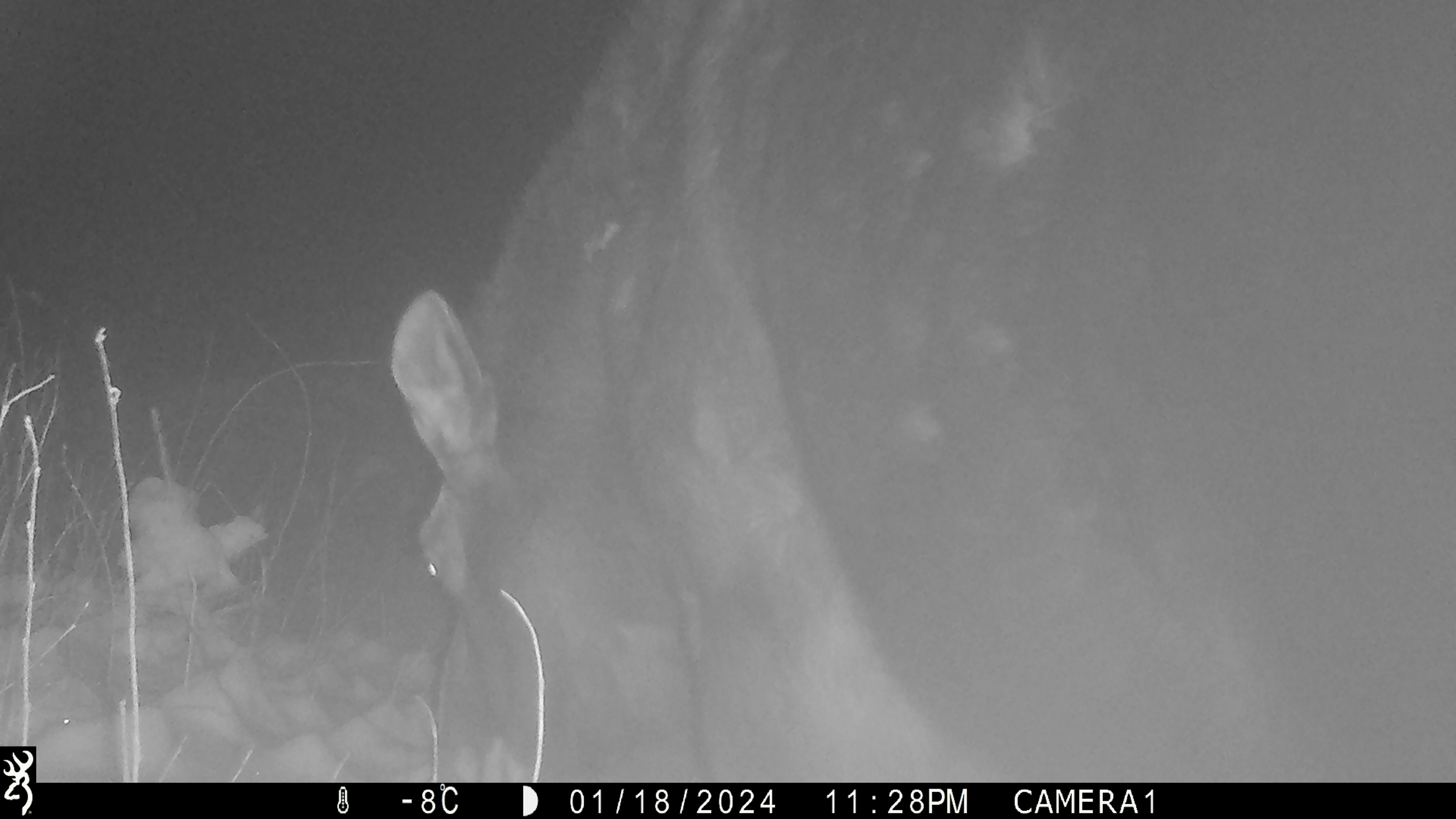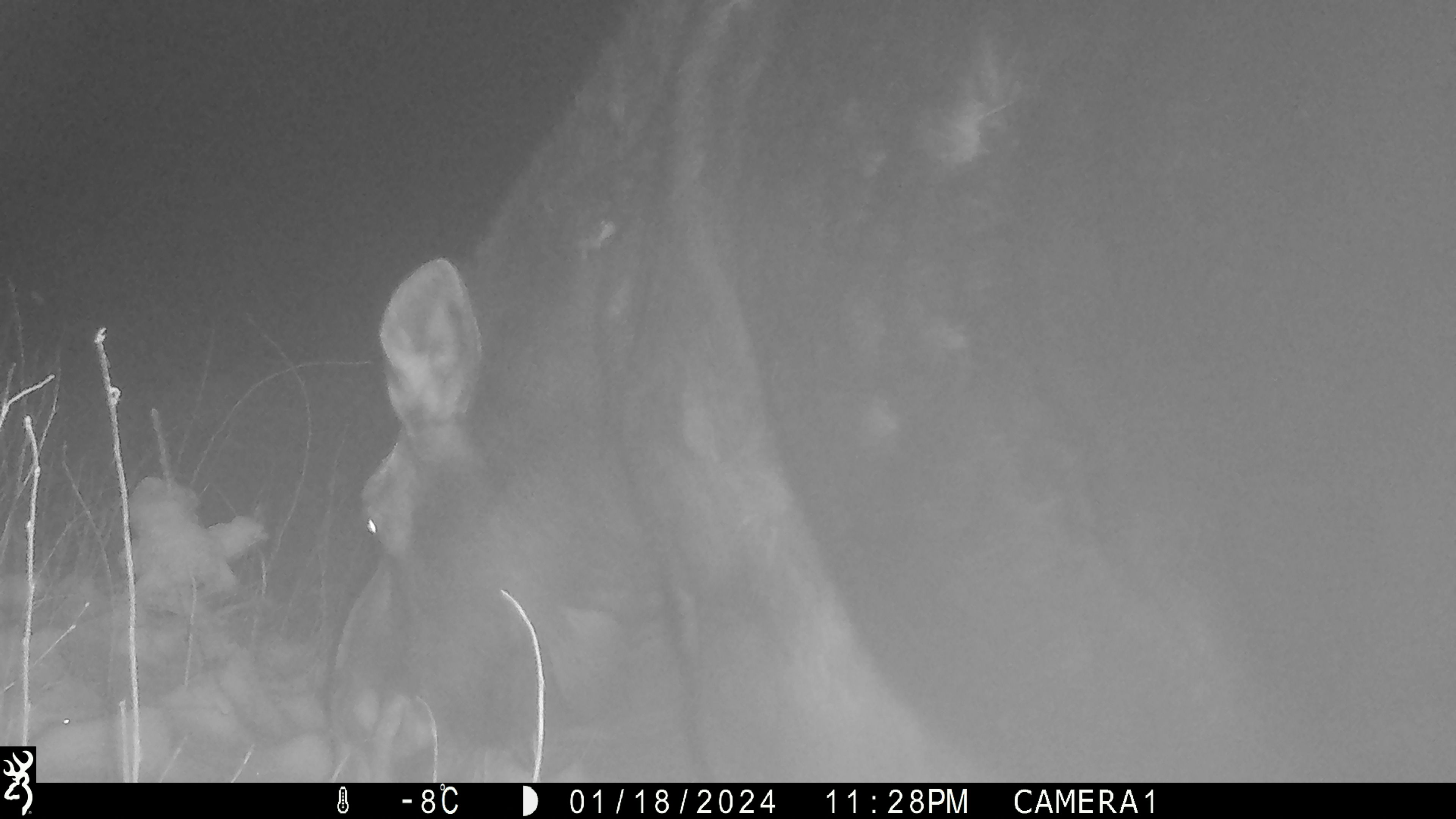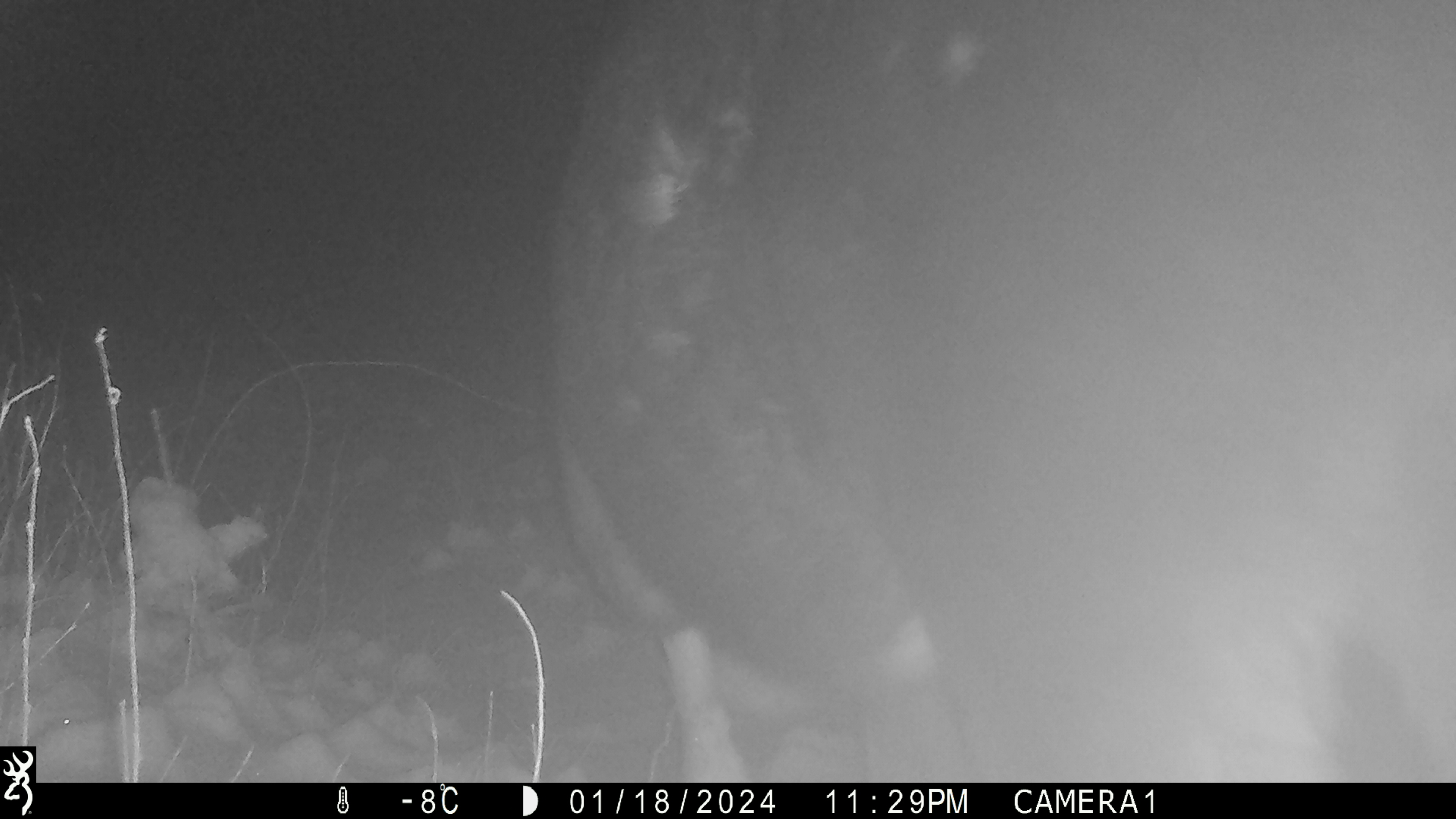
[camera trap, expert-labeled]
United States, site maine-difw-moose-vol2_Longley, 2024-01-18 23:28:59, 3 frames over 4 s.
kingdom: Animalia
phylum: Chordata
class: Mammalia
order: Artiodactyla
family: Cervidae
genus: Alces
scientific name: Alces alces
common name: moose